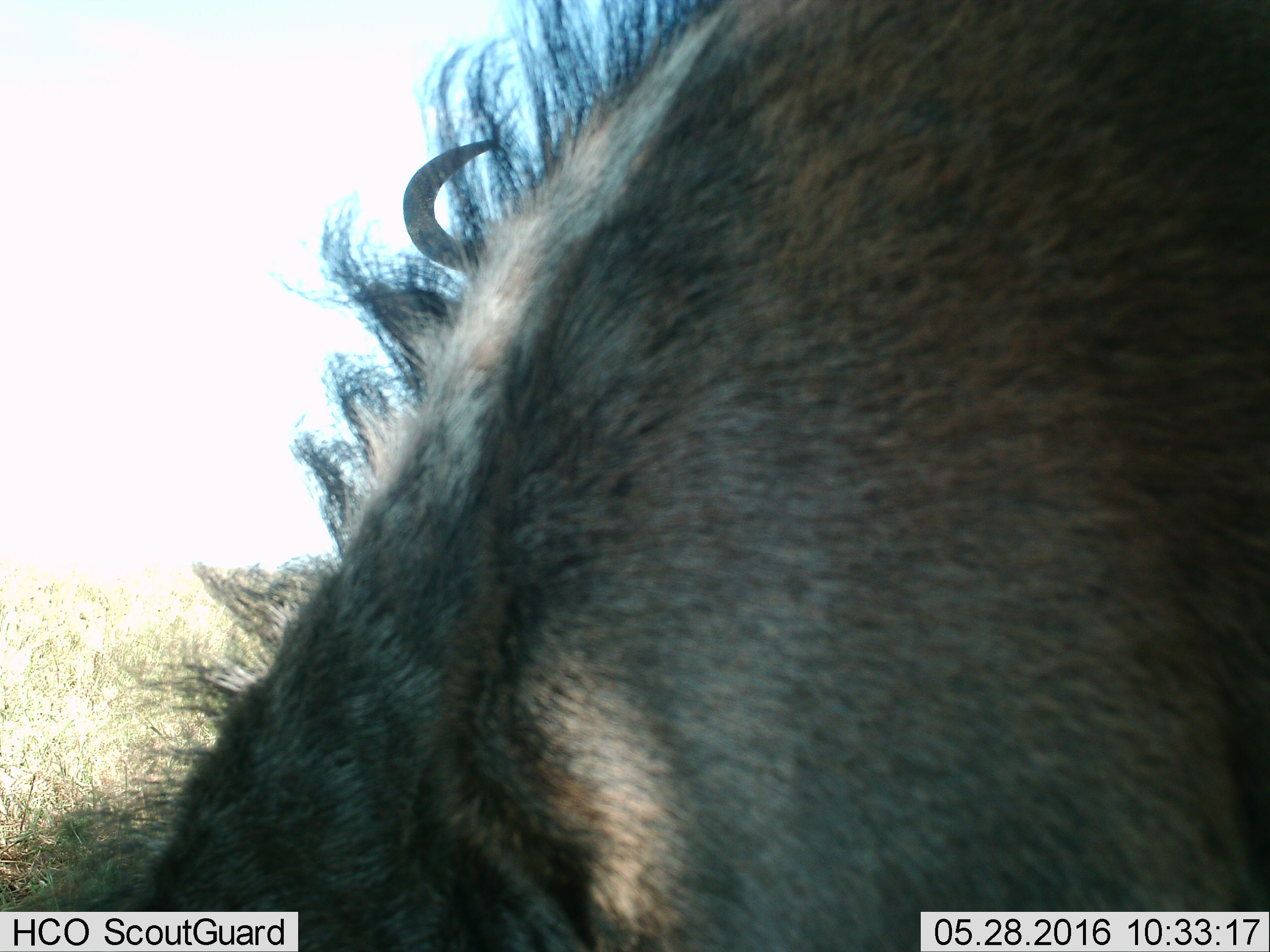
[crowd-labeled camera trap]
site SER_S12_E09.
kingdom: Animalia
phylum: Chordata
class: Mammalia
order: Artiodactyla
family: Bovidae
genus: Connochaetes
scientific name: Connochaetes taurinus taurinus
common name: blue wildebeest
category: wildebeestblue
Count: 2.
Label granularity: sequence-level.